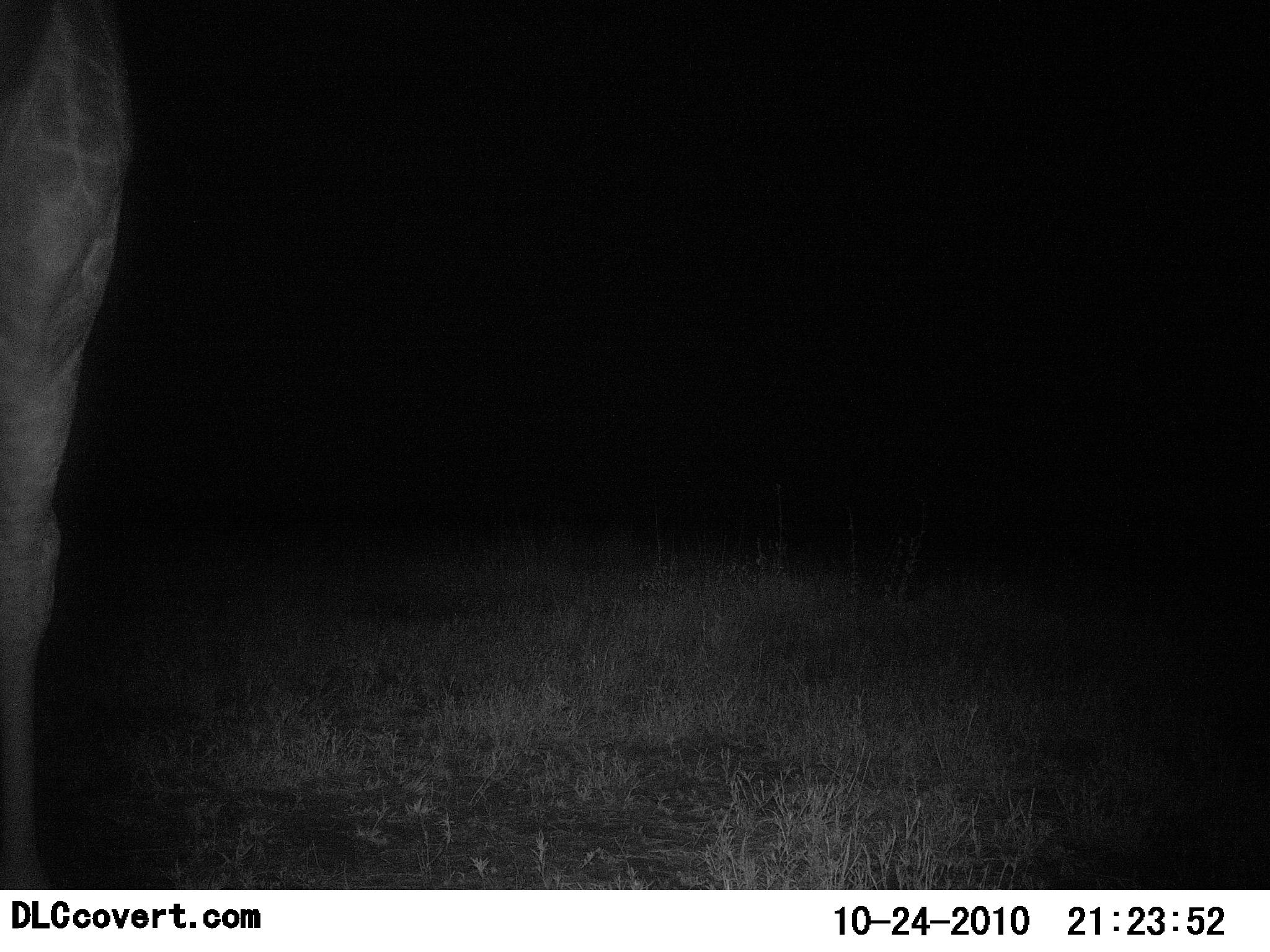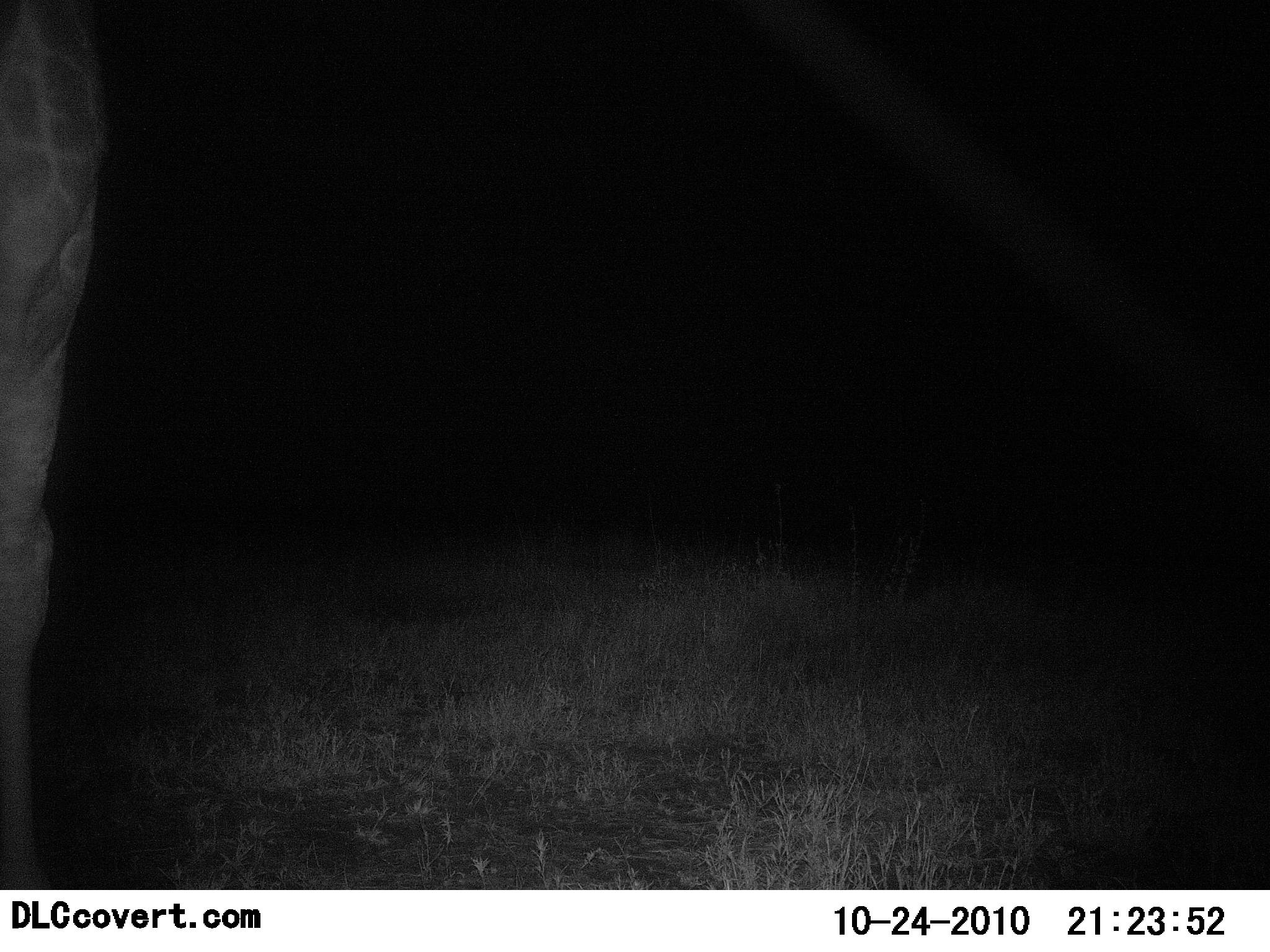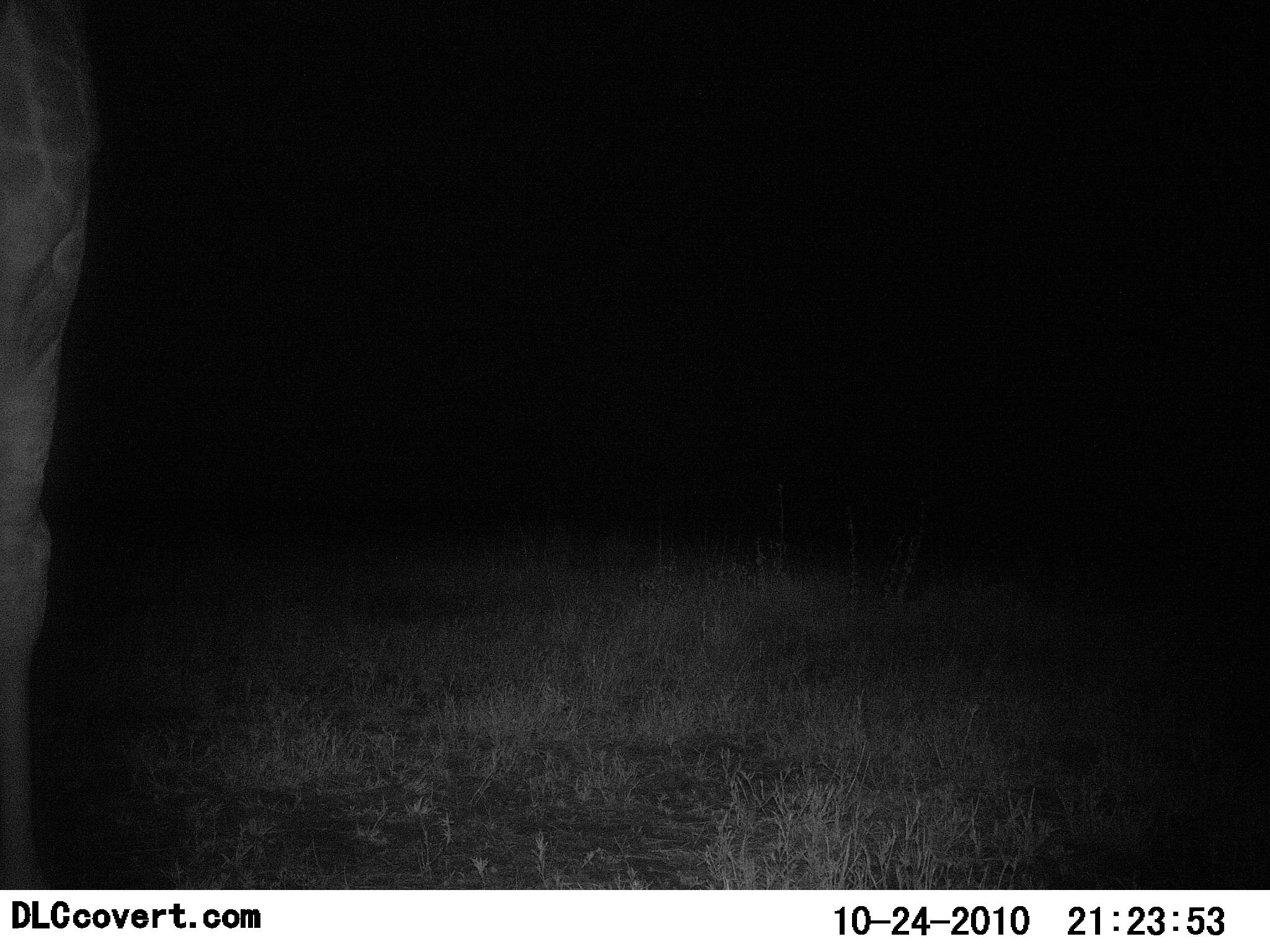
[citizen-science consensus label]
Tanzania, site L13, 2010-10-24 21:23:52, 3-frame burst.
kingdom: Animalia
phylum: Chordata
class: Mammalia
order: Artiodactyla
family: Giraffidae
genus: Giraffa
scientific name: Giraffa camelopardalis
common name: giraffe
Giraffe (Giraffa camelopardalis), count 1. Behavior (volunteer vote fractions): standing 100%, resting 0%, moving 0%, interacting 0%. Young present (vote fraction): 0%. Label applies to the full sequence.